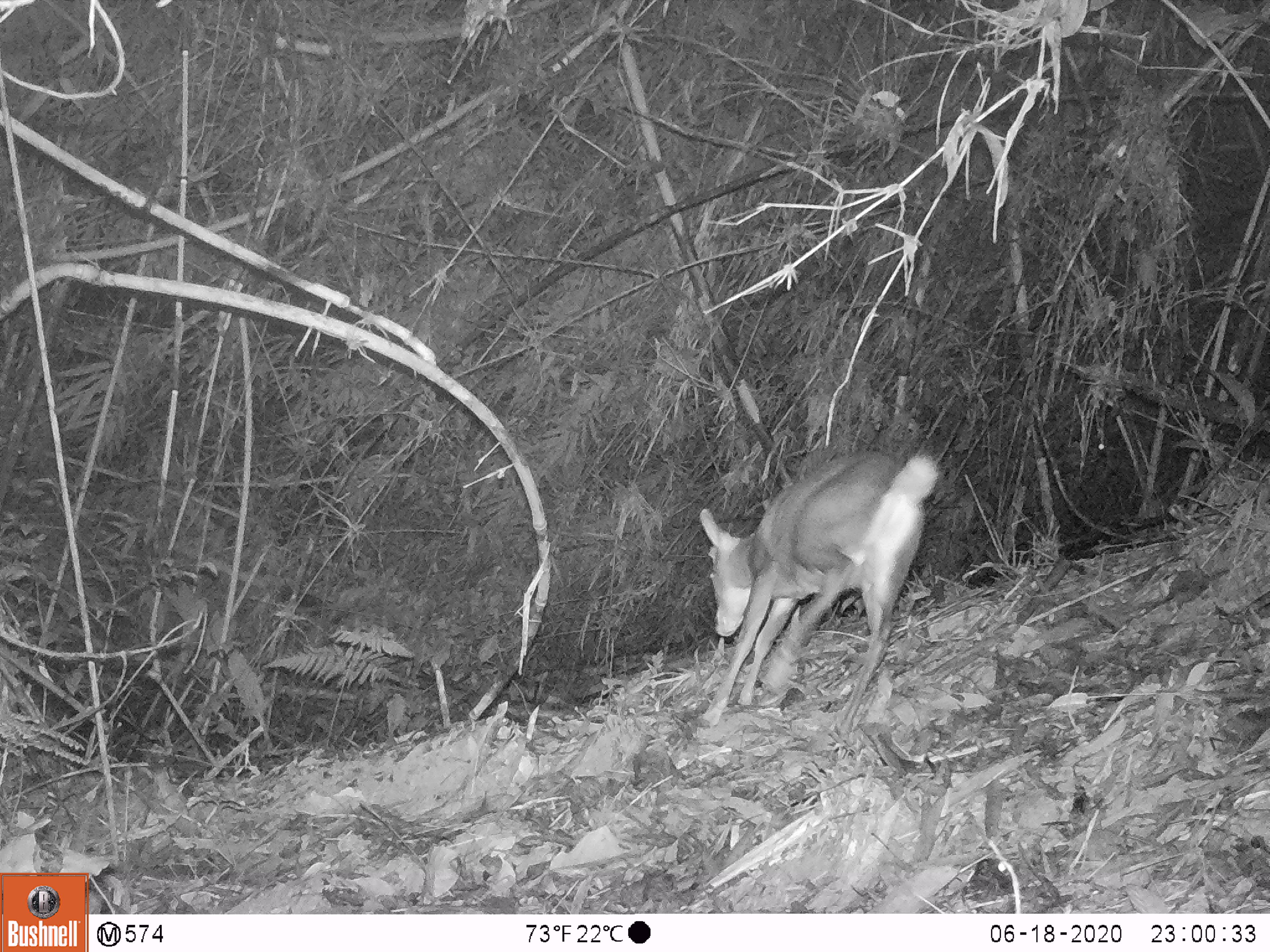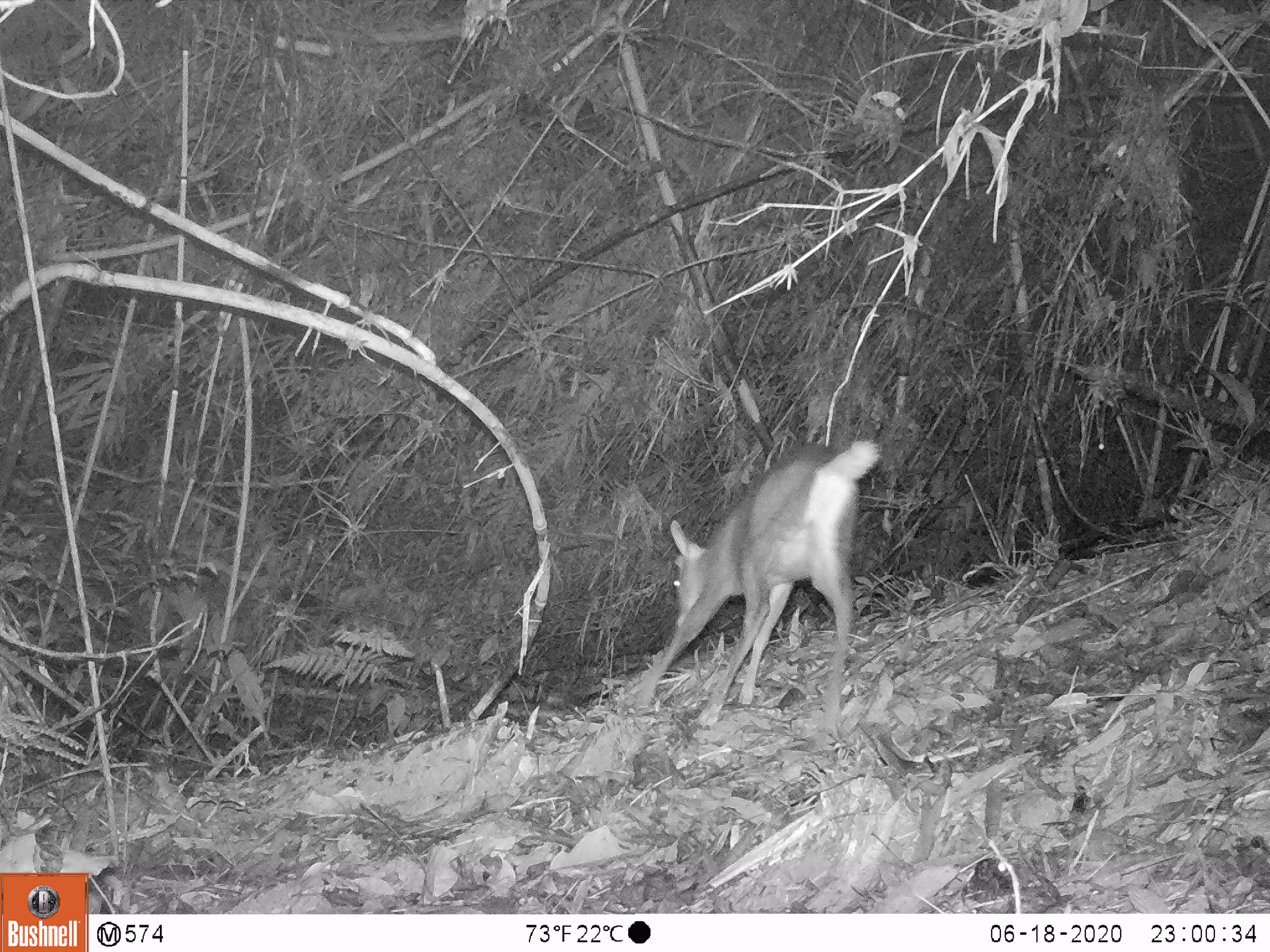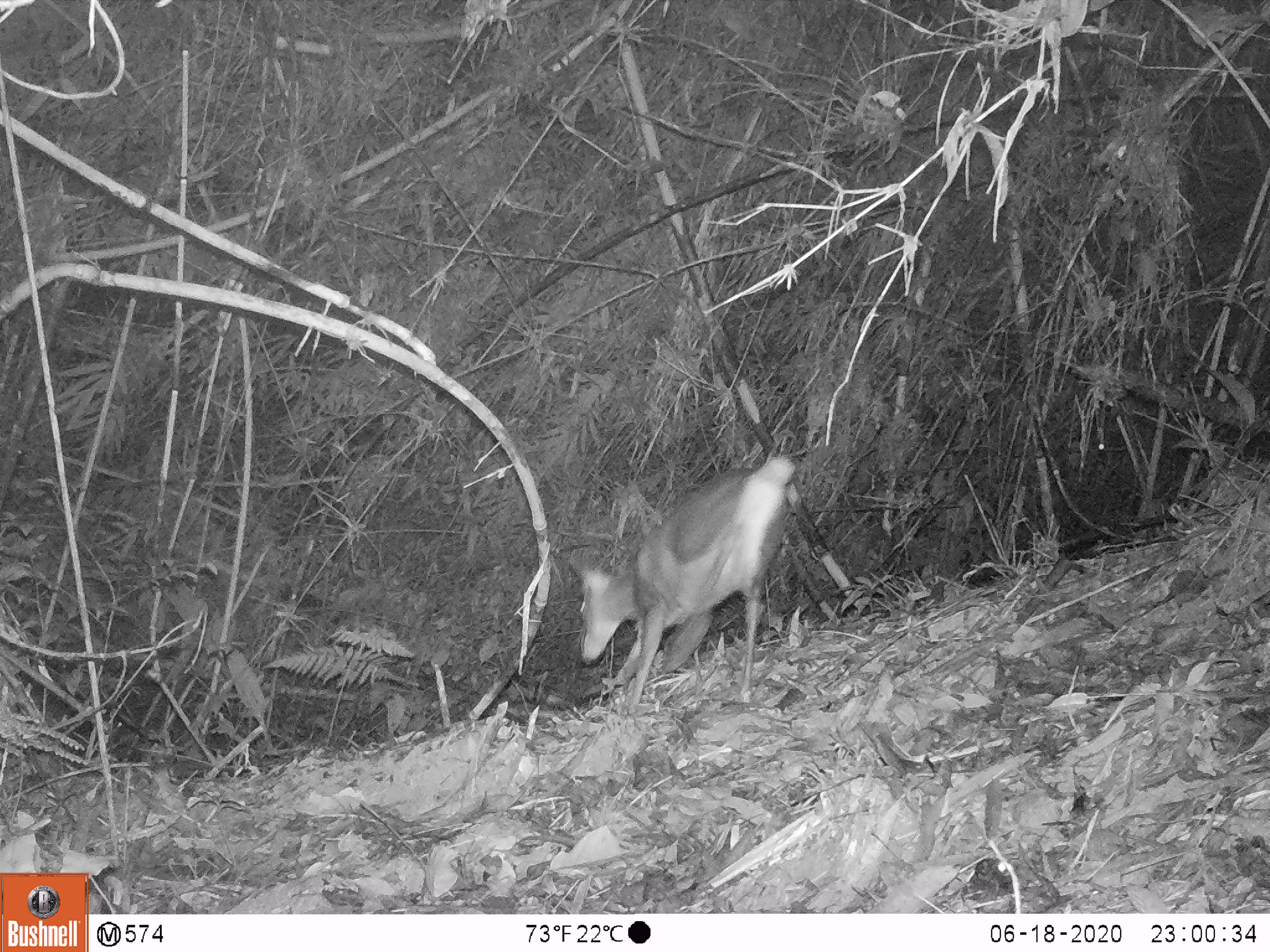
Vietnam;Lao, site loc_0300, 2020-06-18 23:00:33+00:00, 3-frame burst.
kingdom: Animalia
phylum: Chordata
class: Mammalia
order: Artiodactyla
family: Cervidae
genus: Muntiacus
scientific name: Muntiacus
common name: muntjacs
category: unidentified muntjac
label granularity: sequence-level